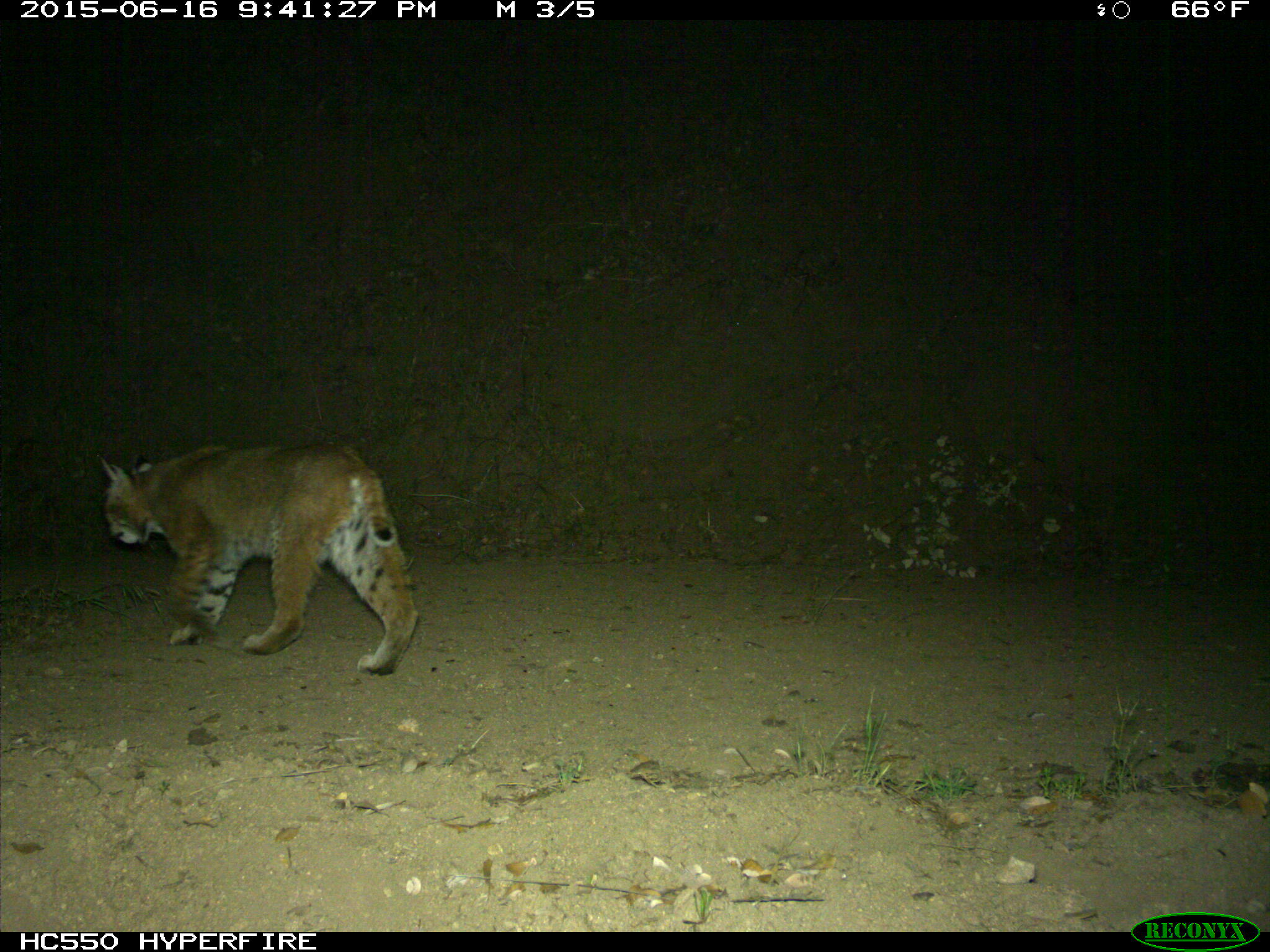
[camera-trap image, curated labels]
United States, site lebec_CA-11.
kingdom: Animalia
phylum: Chordata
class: Mammalia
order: Carnivora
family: Felidae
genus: Lynx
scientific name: Lynx rufus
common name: bobcat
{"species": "Lynx rufus (bobcat)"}